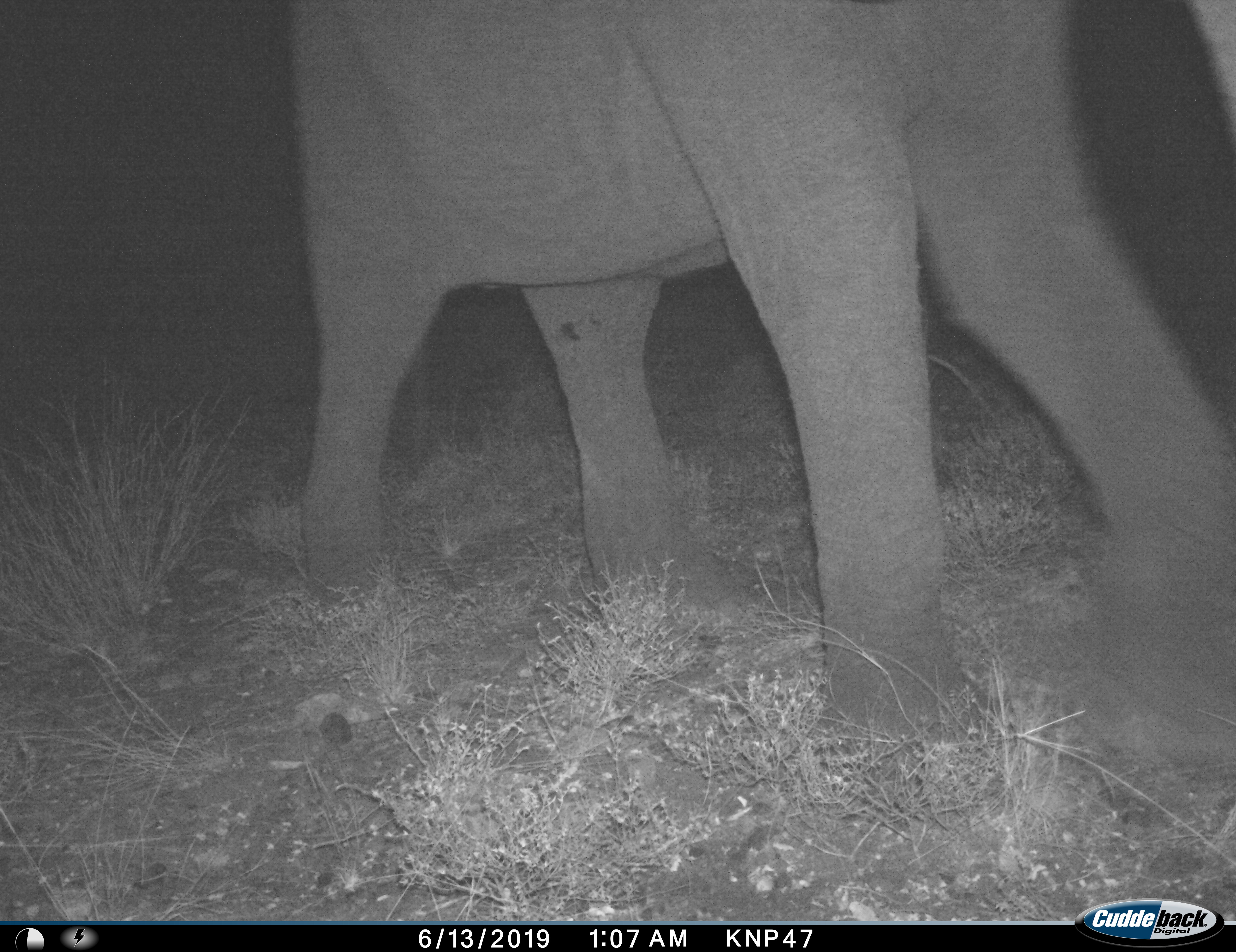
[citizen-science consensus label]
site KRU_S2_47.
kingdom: Animalia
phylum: Chordata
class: Mammalia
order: Proboscidea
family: Elephantidae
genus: Loxodonta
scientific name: Loxodonta africana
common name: african bush elephant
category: elephant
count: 1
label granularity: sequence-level